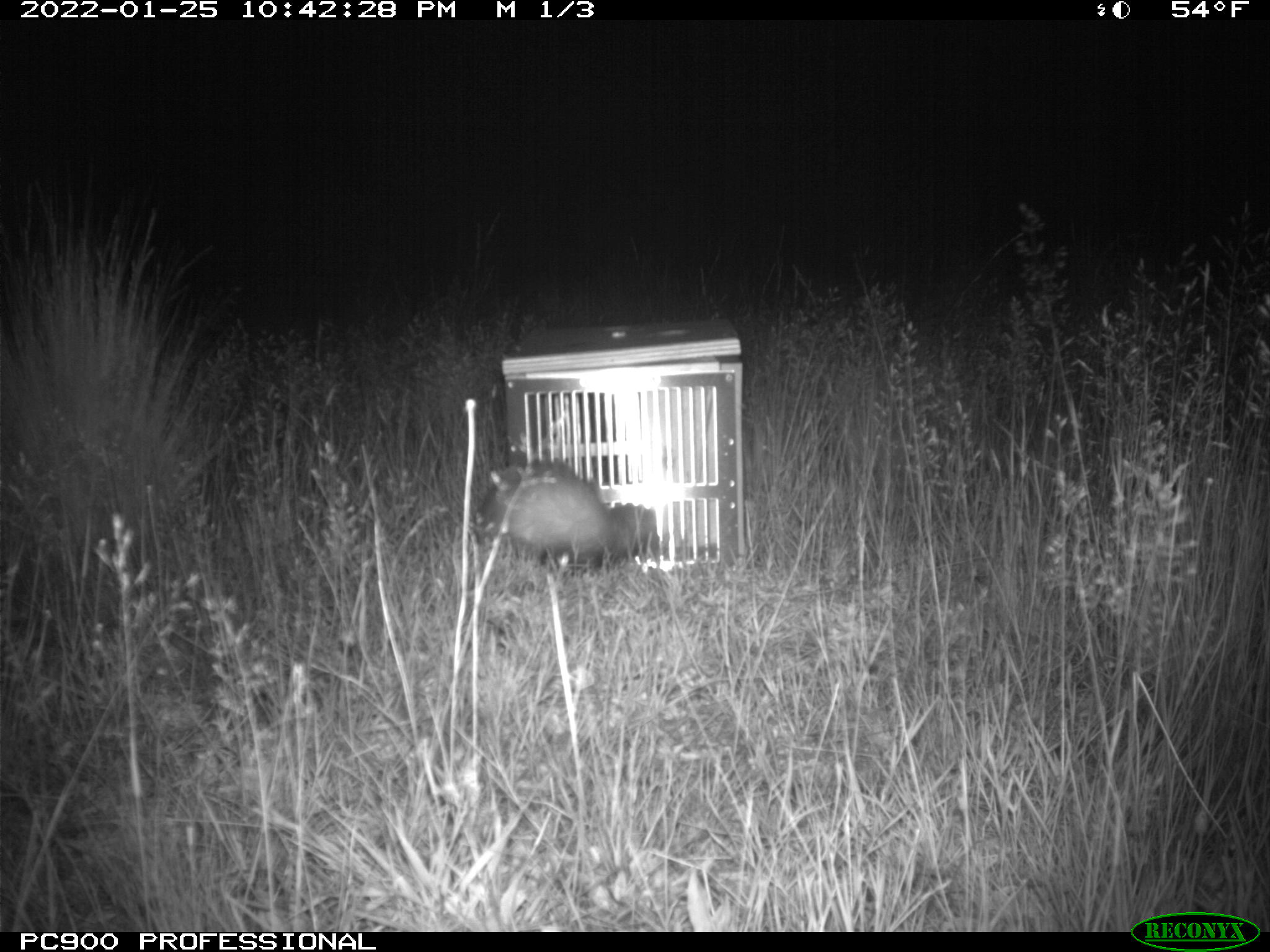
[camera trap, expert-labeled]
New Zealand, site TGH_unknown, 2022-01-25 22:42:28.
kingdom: Animalia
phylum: Chordata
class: Mammalia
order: Carnivora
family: Mustelidae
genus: Mustela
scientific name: Mustela furo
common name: ferret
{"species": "ferret (Mustela furo)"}